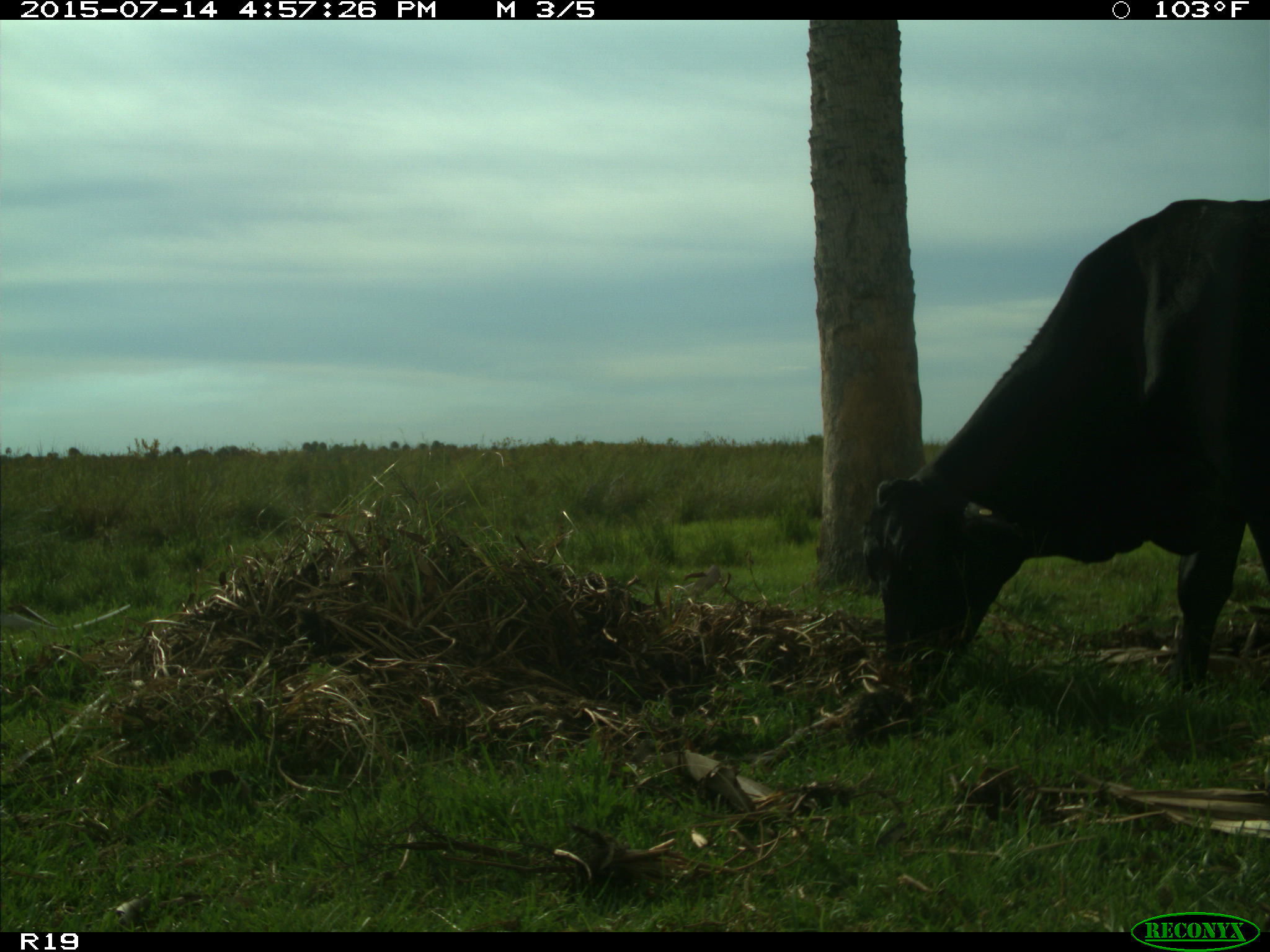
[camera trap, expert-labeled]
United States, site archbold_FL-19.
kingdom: Animalia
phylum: Chordata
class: Mammalia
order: Artiodactyla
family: Bovidae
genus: Bos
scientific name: Bos taurus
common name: domestic cow